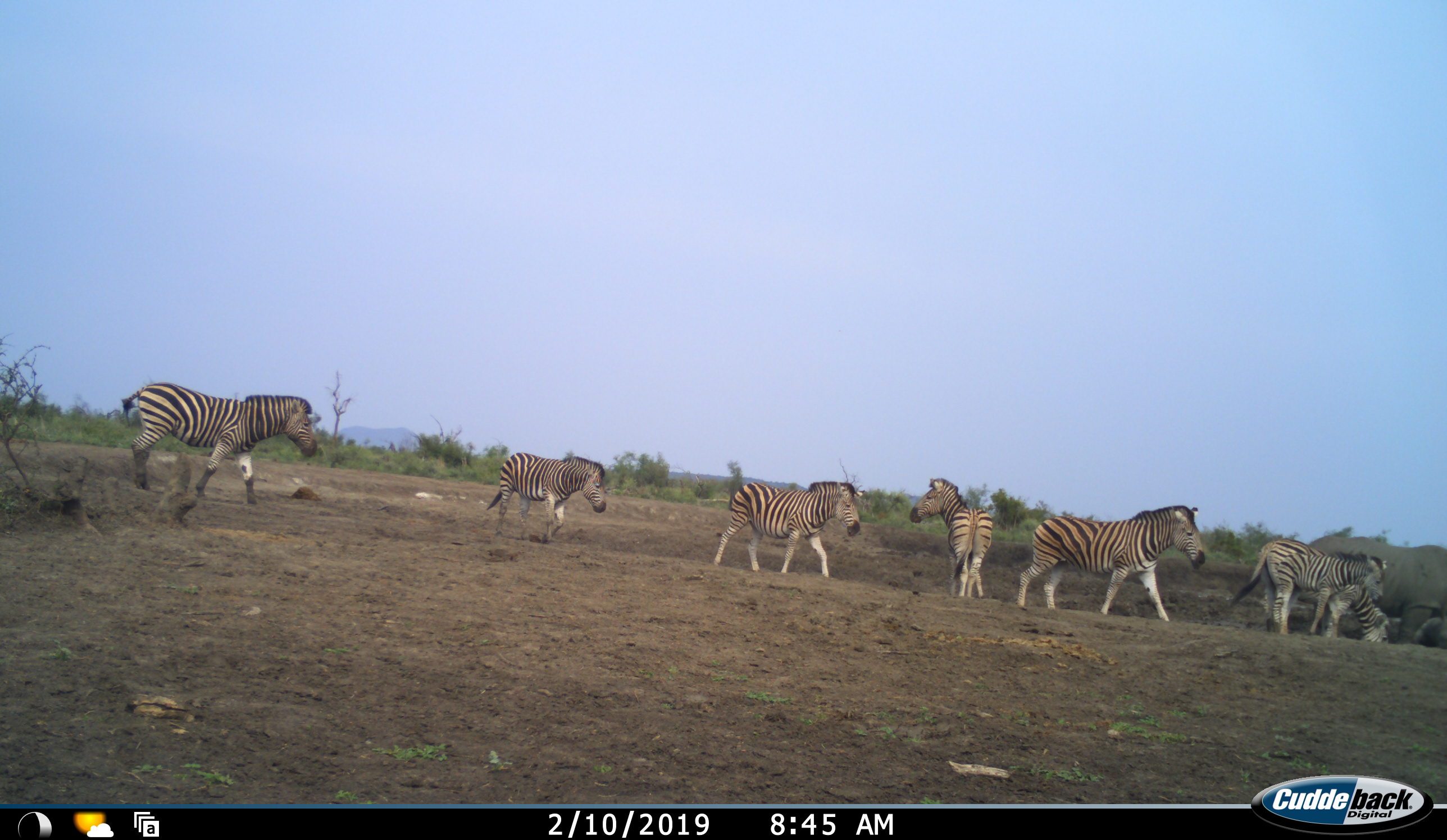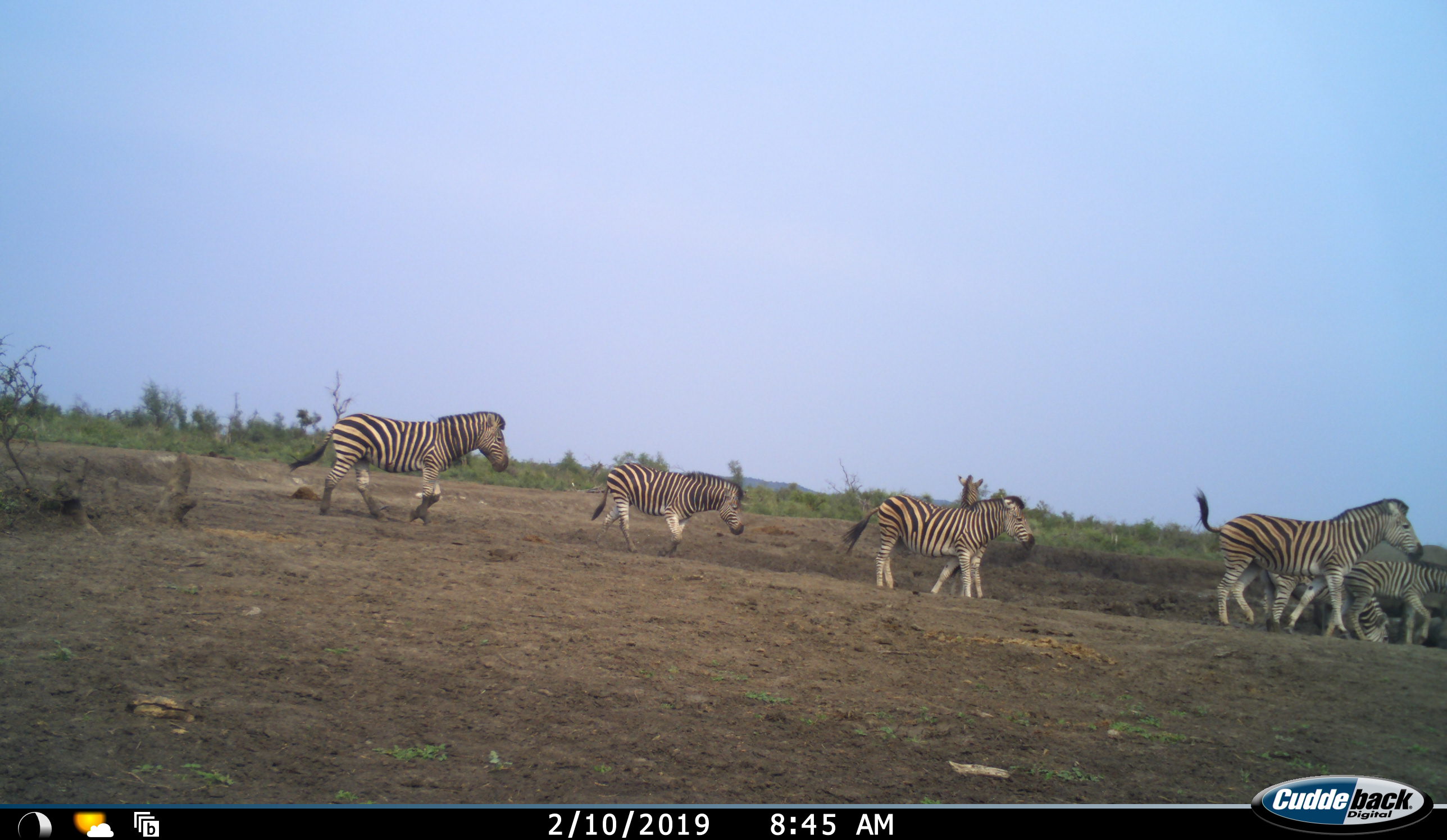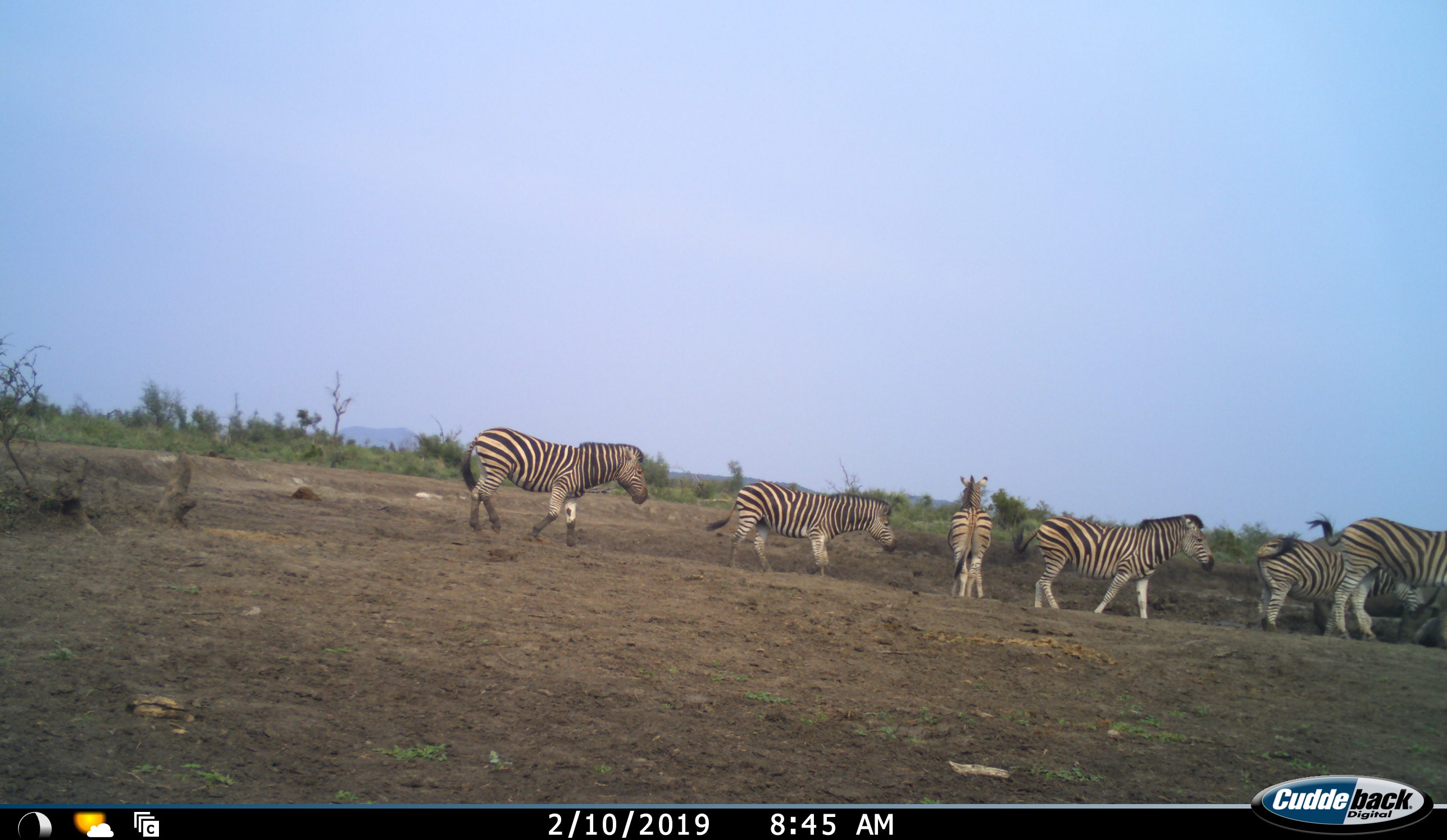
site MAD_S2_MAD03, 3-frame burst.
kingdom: Animalia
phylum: Chordata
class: Mammalia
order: Perissodactyla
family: Equidae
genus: Equus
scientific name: Equus quagga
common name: plains zebra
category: zebraplains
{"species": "zebraplains (plains zebra) (Equus quagga)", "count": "7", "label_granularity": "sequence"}